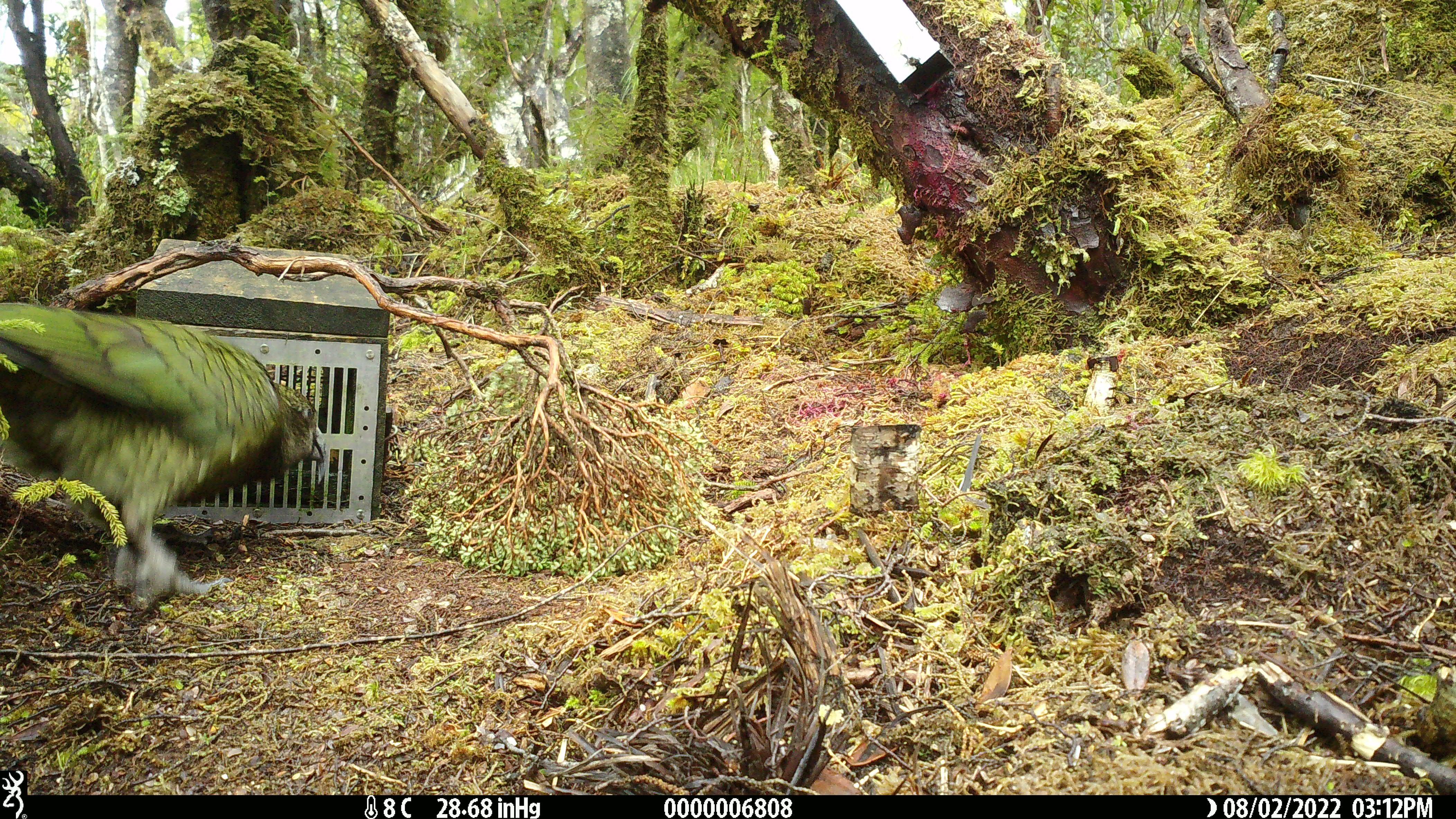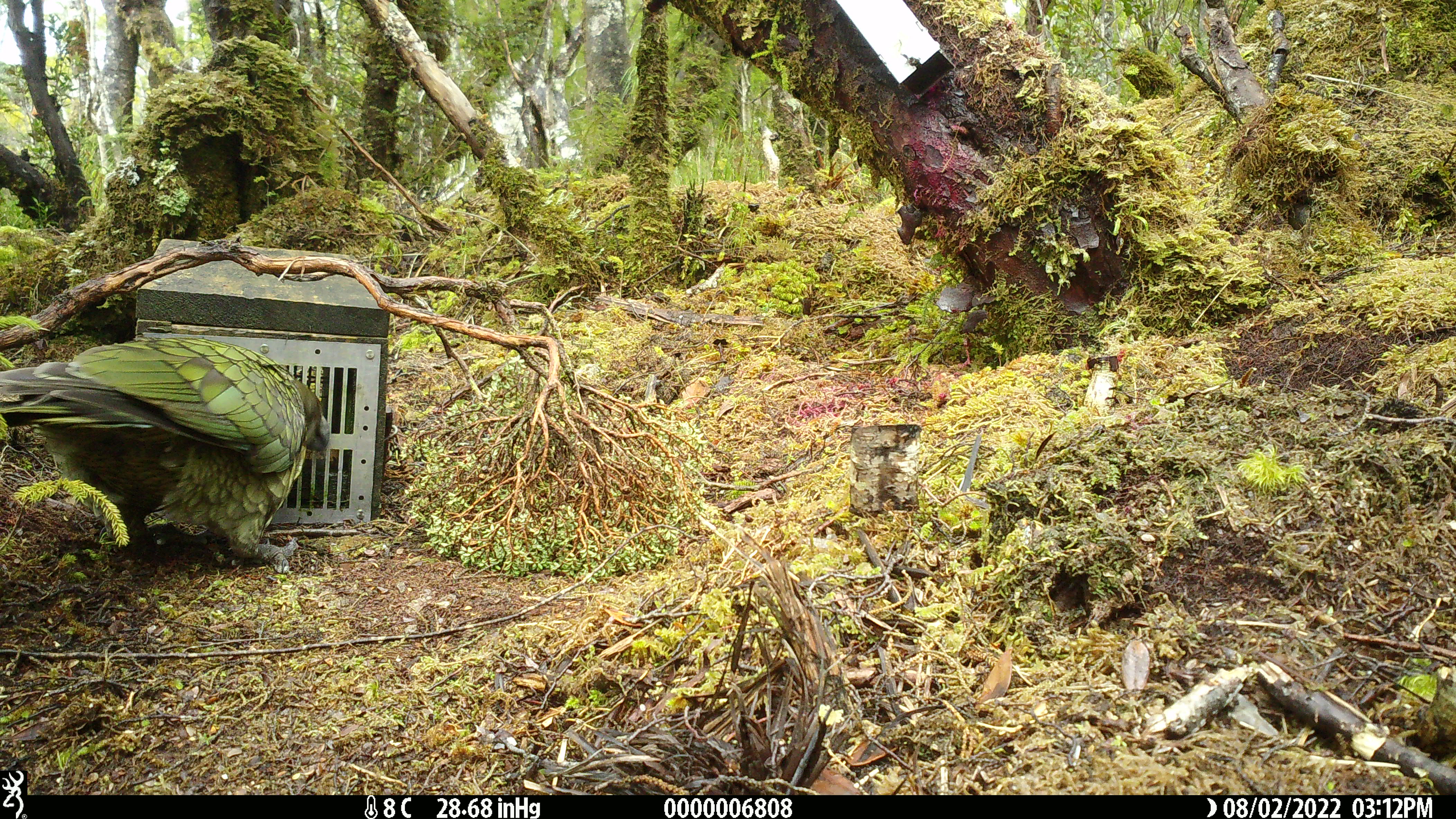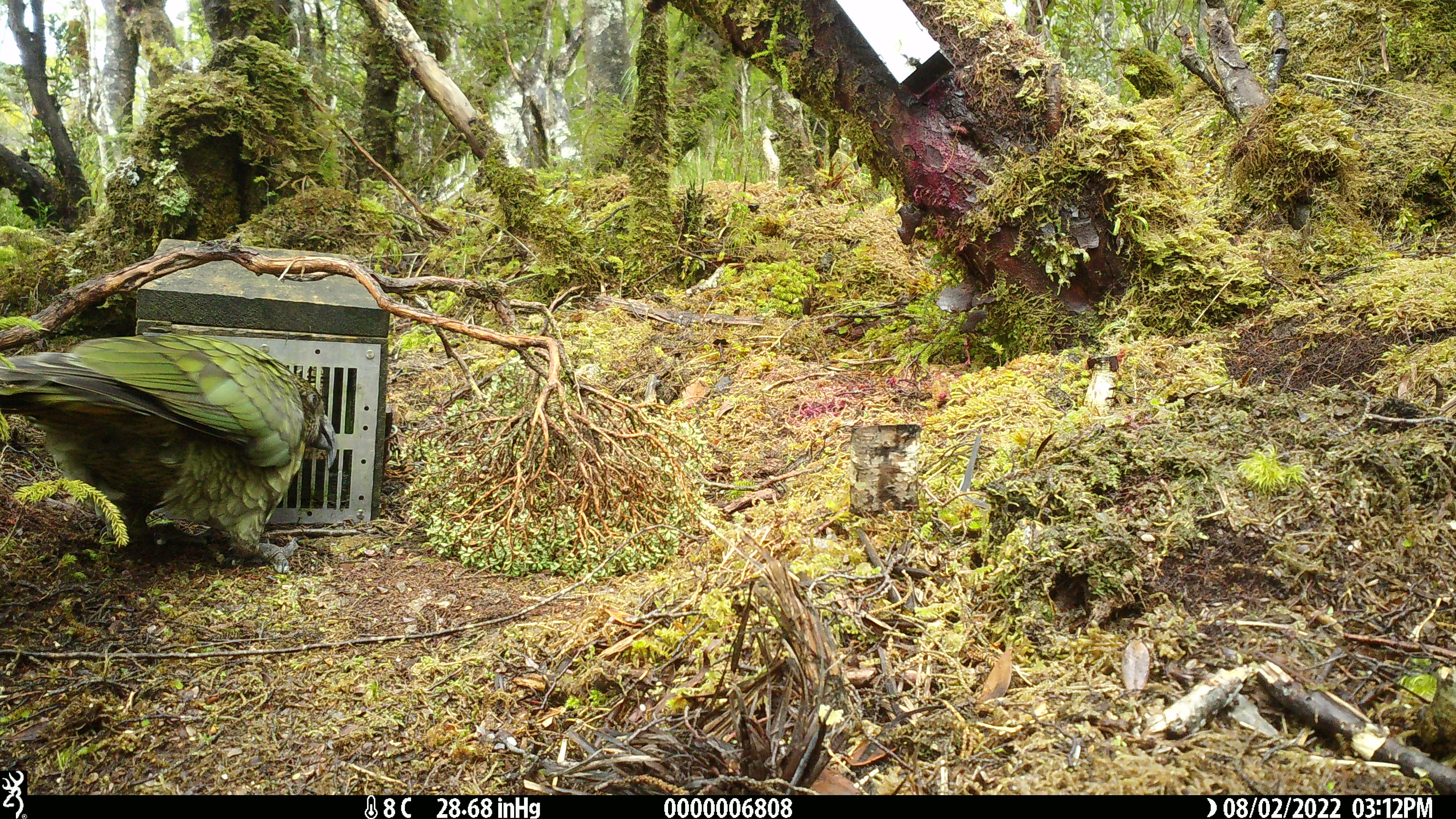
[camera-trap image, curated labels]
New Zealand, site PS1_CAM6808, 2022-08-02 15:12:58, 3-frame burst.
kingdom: Animalia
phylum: Chordata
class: Aves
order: Psittaciformes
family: Strigopidae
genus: Nestor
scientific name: Nestor notabilis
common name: kea